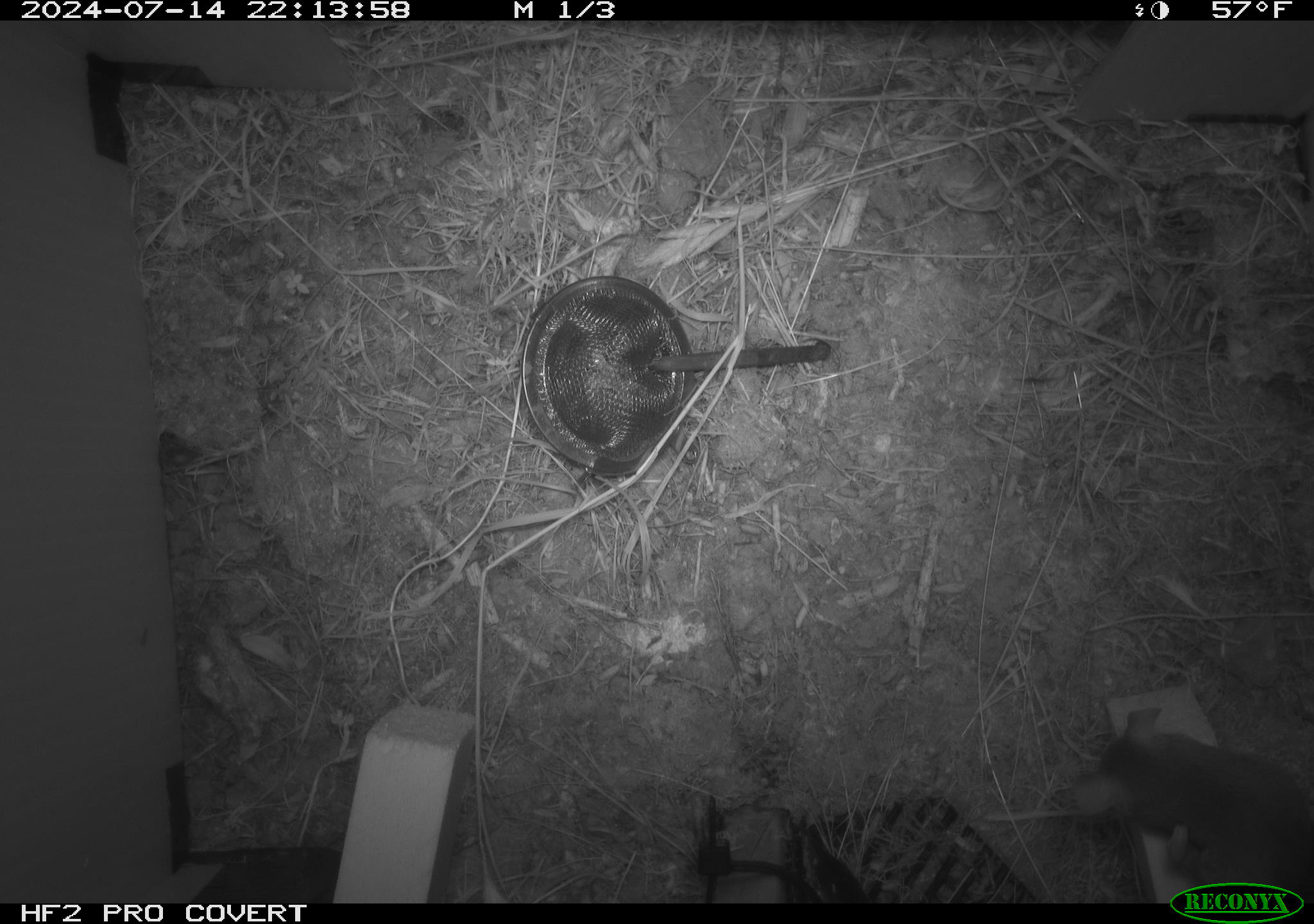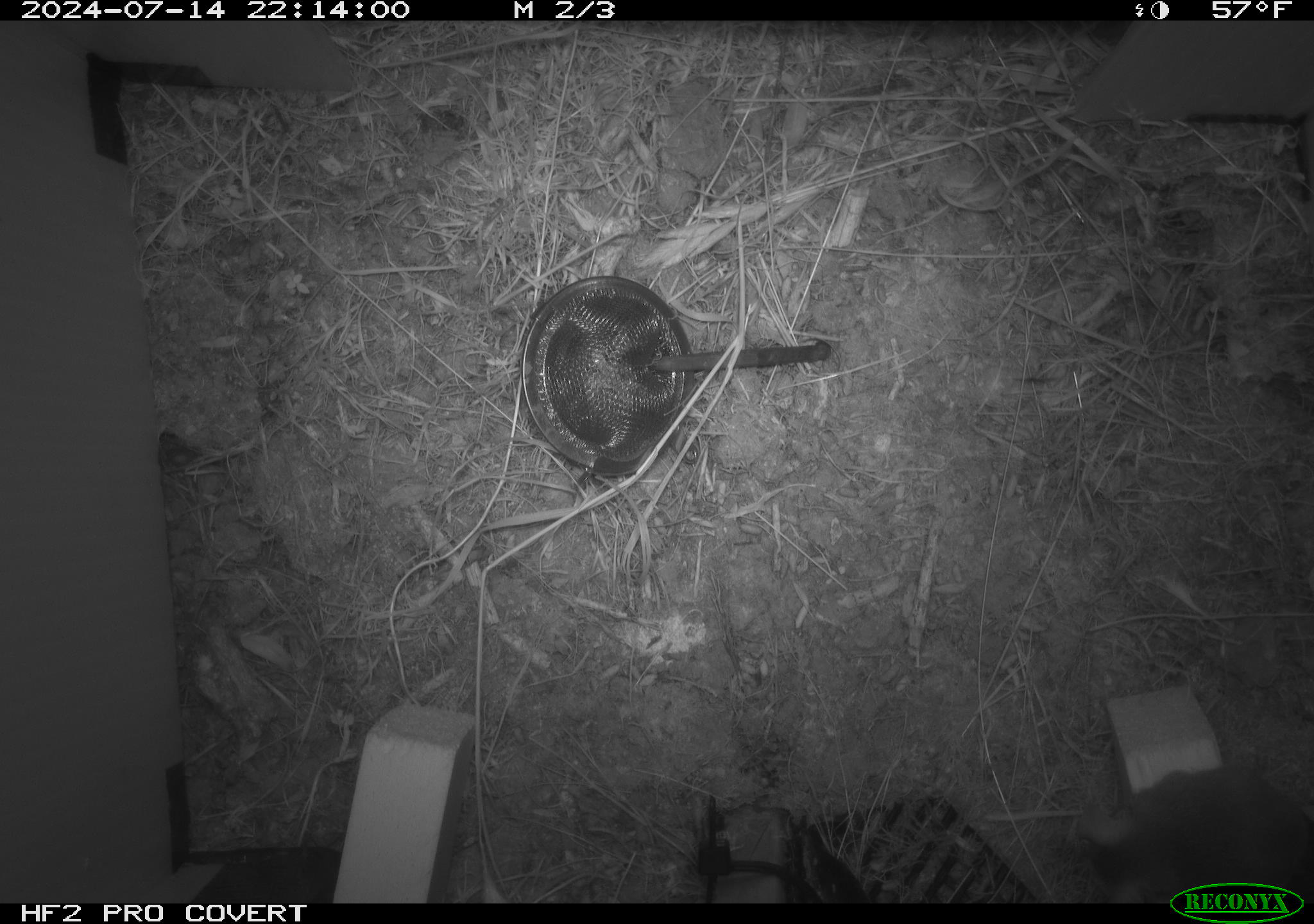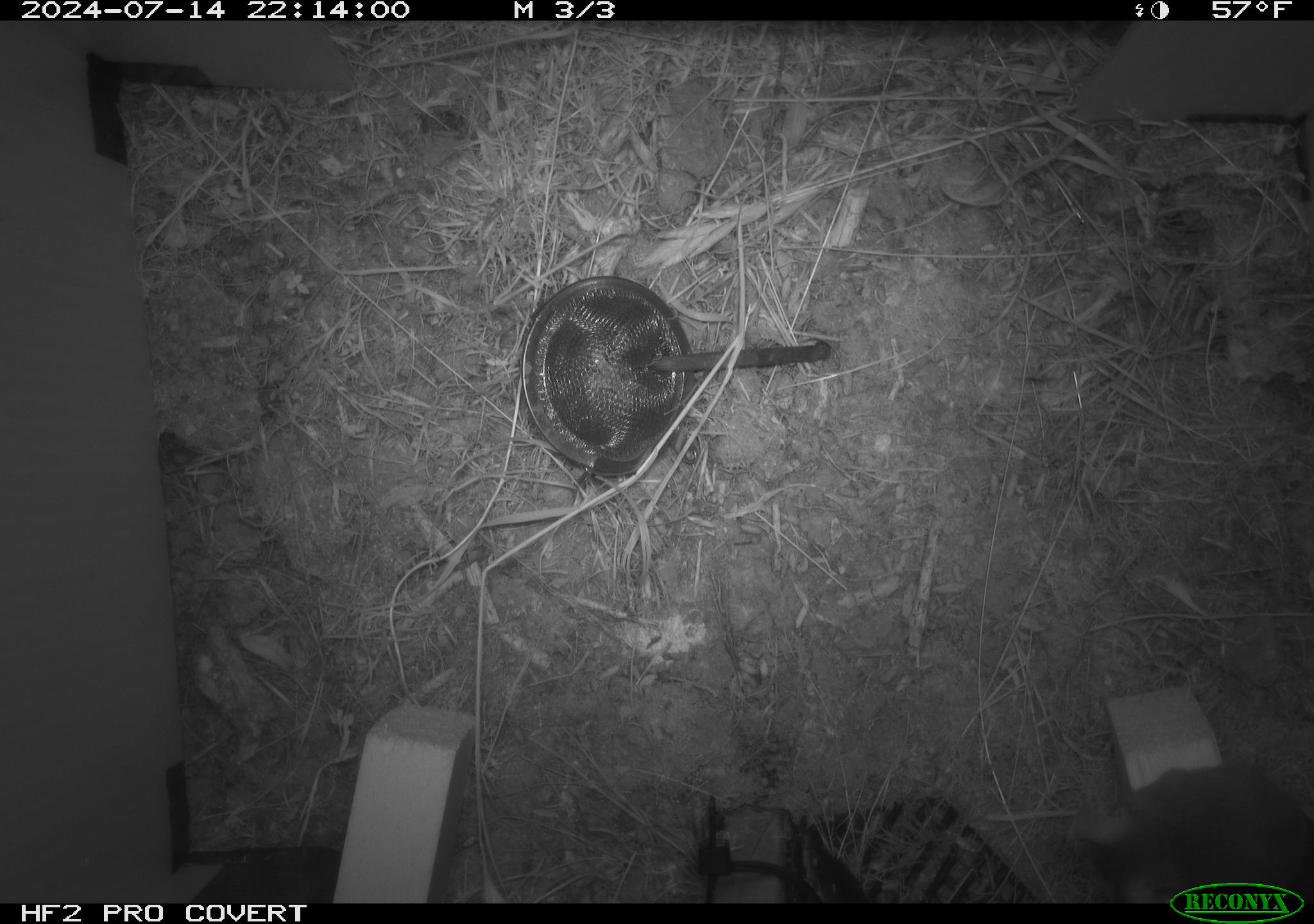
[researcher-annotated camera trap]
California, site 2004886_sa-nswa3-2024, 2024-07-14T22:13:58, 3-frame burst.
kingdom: Animalia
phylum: Chordata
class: Mammalia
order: Rodentia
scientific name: Rodentia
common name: rodent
Rodent (Rodentia).